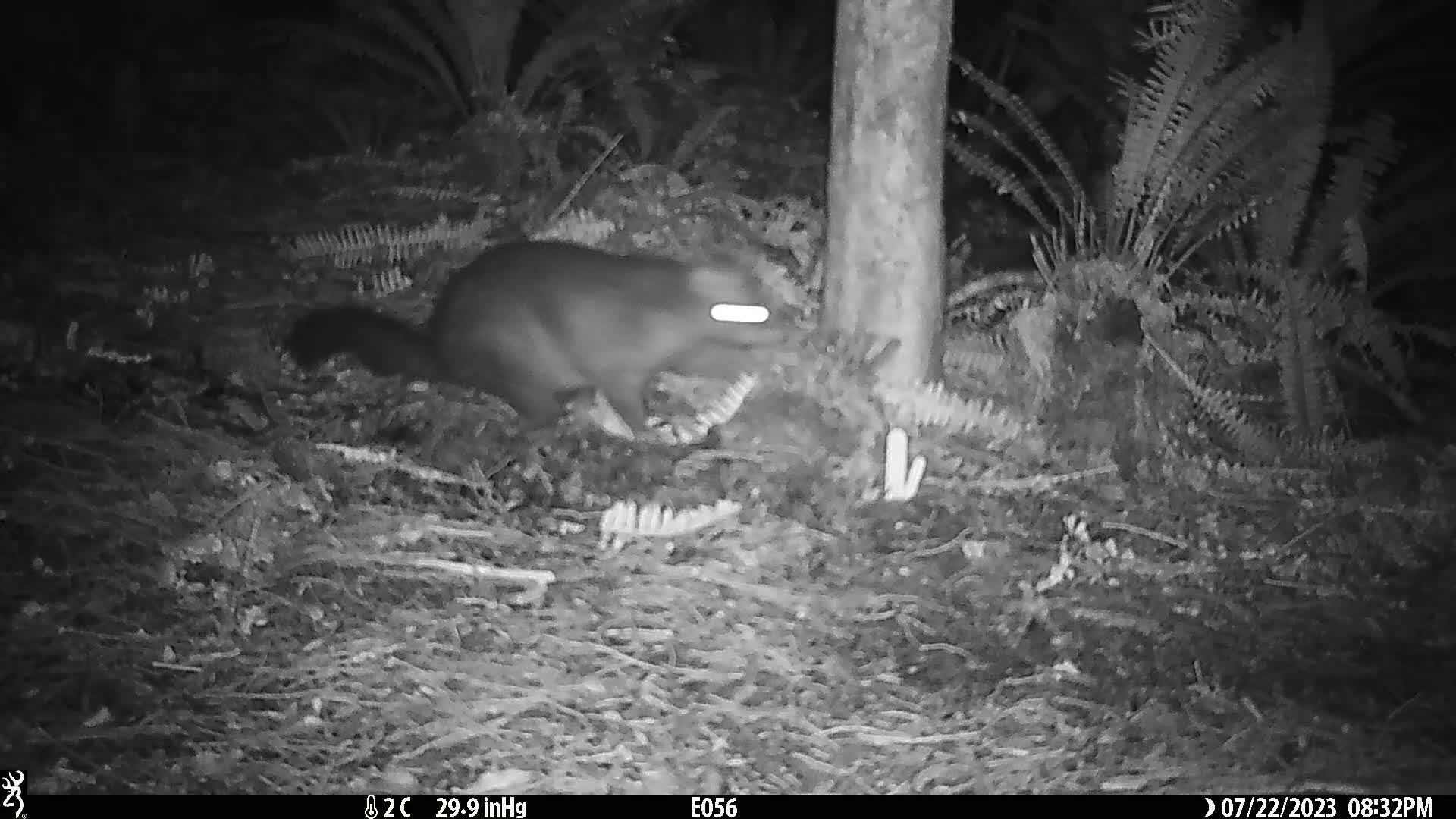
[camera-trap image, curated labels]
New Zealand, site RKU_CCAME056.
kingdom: Animalia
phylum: Chordata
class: Mammalia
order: Diprotodontia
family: Phalangeridae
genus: Trichosurus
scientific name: Trichosurus vulpecula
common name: common brushtail possum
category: possum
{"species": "possum (common brushtail possum) (Trichosurus vulpecula)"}